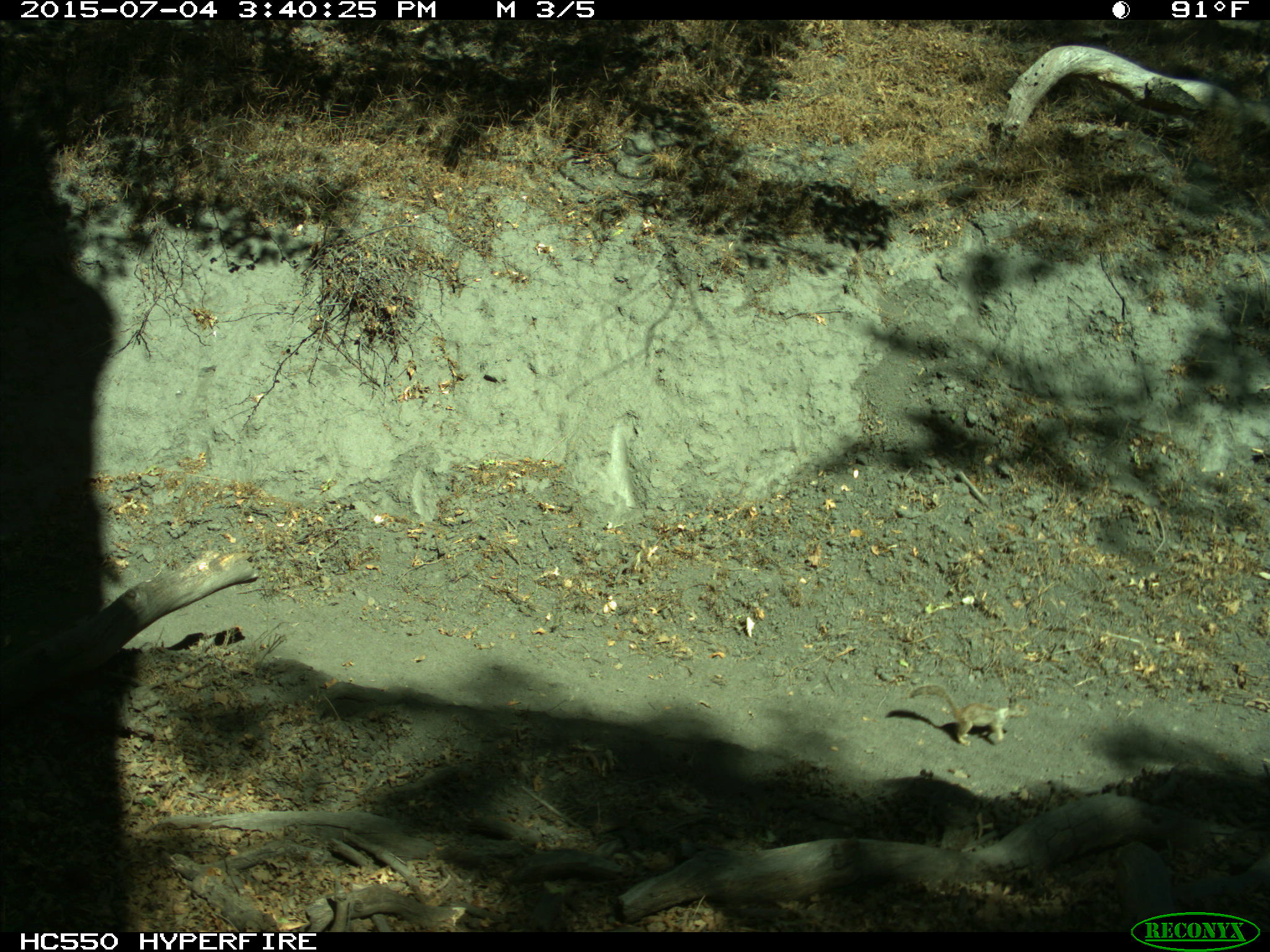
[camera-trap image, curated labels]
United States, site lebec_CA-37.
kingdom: Animalia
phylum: Chordata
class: Mammalia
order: Rodentia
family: Sciuridae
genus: Otospermophilus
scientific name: Otospermophilus beecheyi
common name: california ground squirrel